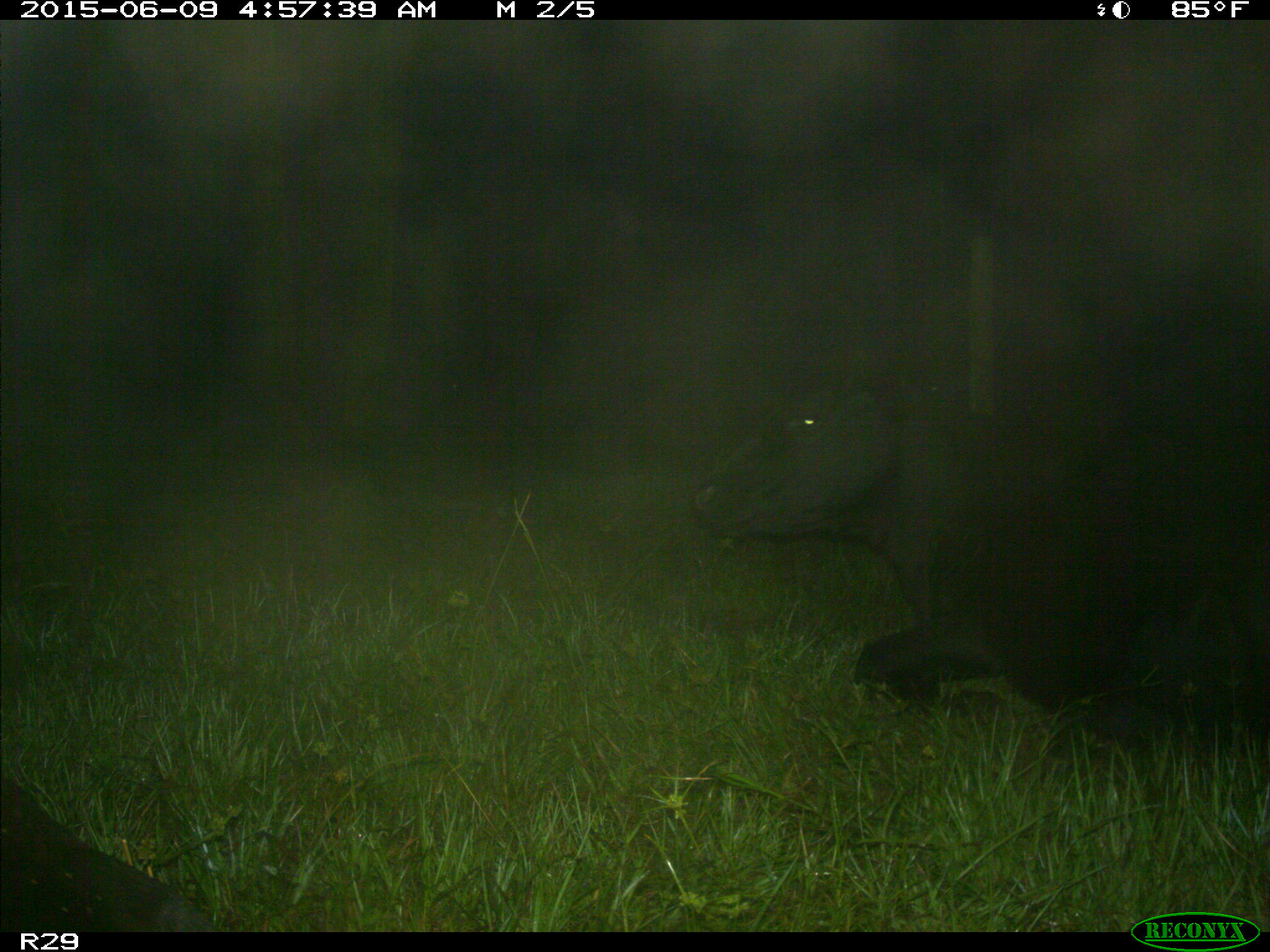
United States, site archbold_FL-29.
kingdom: Animalia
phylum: Chordata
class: Mammalia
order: Artiodactyla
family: Bovidae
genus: Bos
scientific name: Bos taurus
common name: domestic cow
Bos taurus (domestic cow).